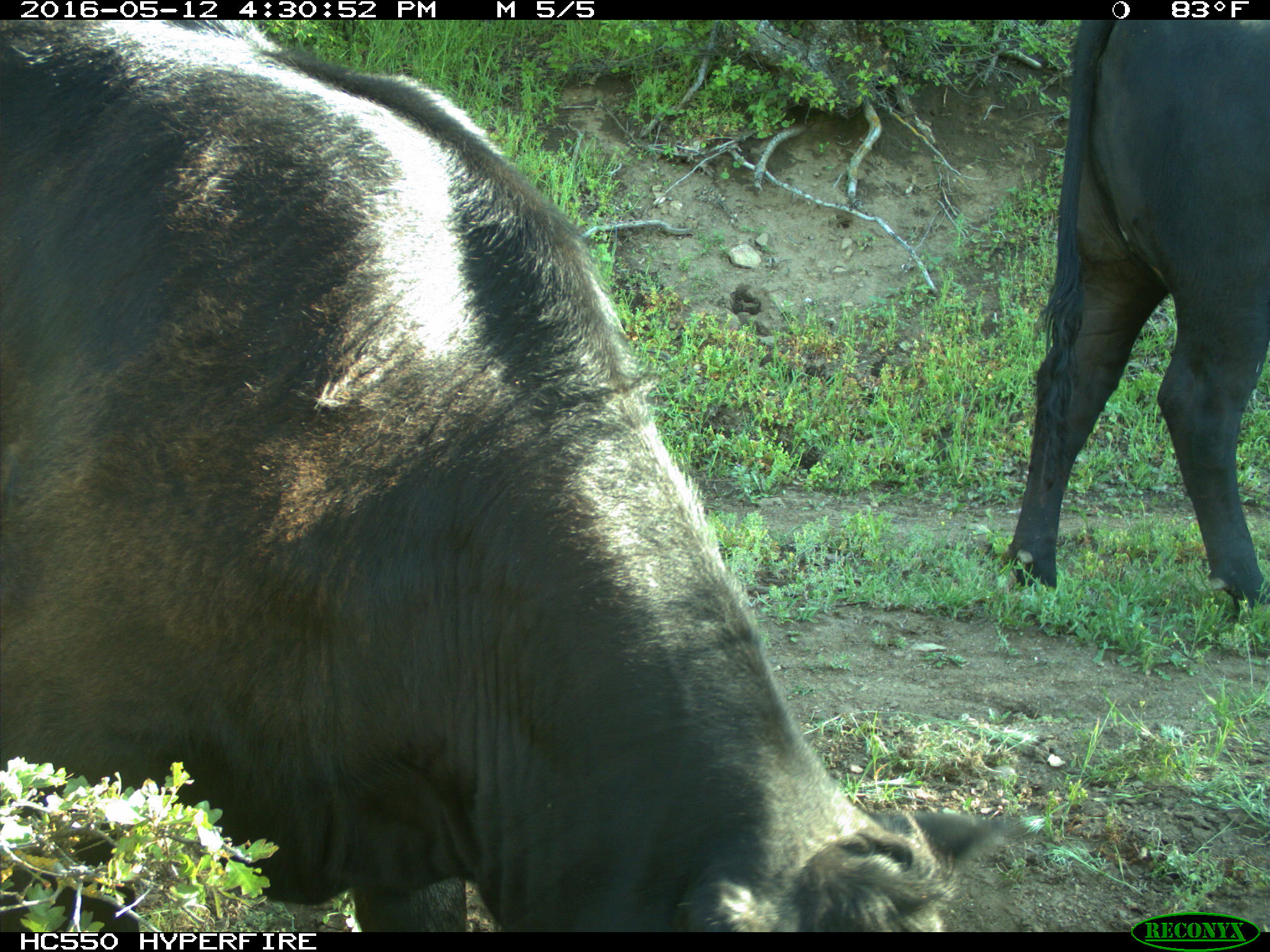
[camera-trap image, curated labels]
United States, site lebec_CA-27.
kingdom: Animalia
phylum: Chordata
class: Mammalia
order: Artiodactyla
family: Bovidae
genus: Bos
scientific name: Bos taurus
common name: domestic cow